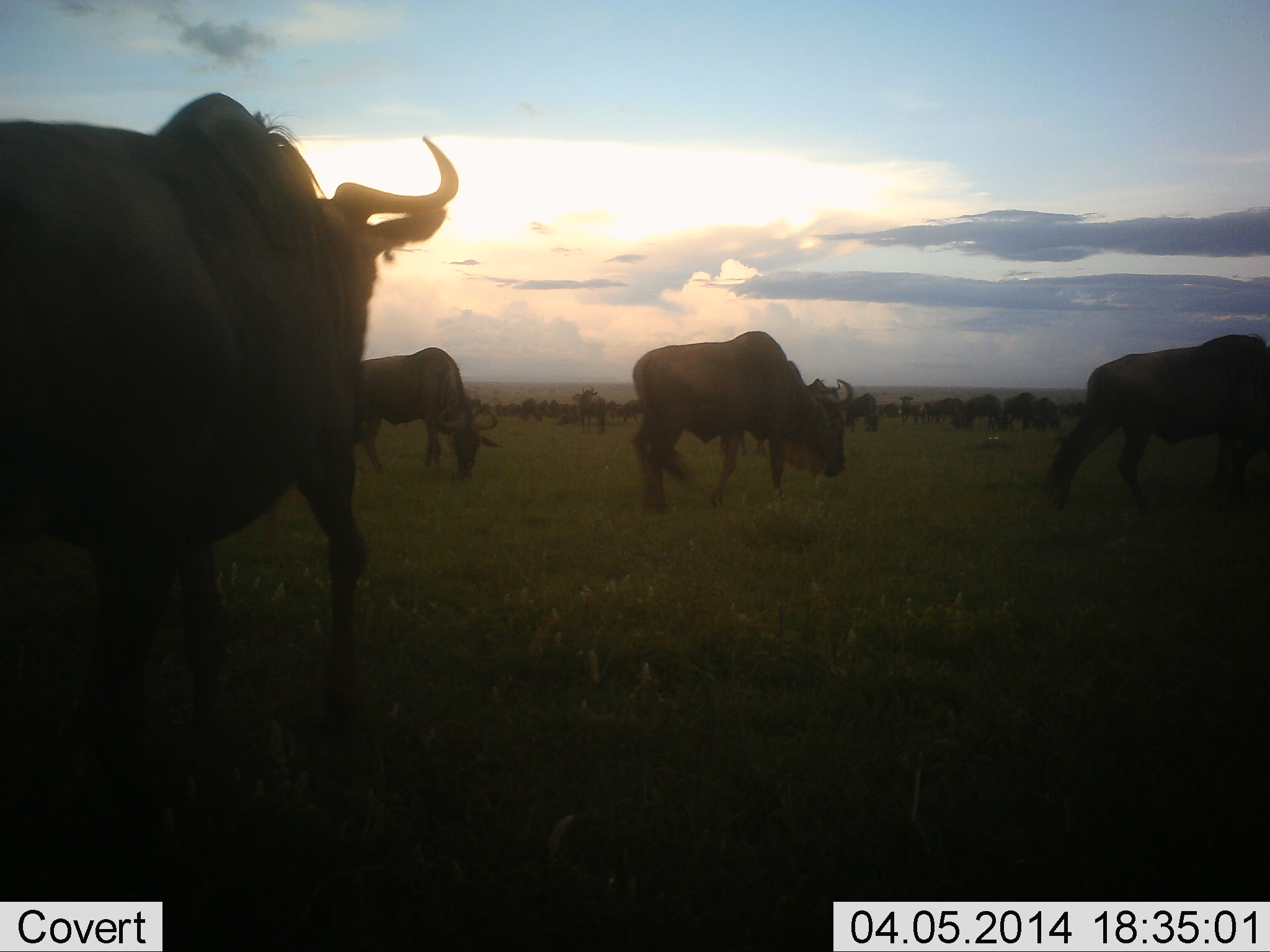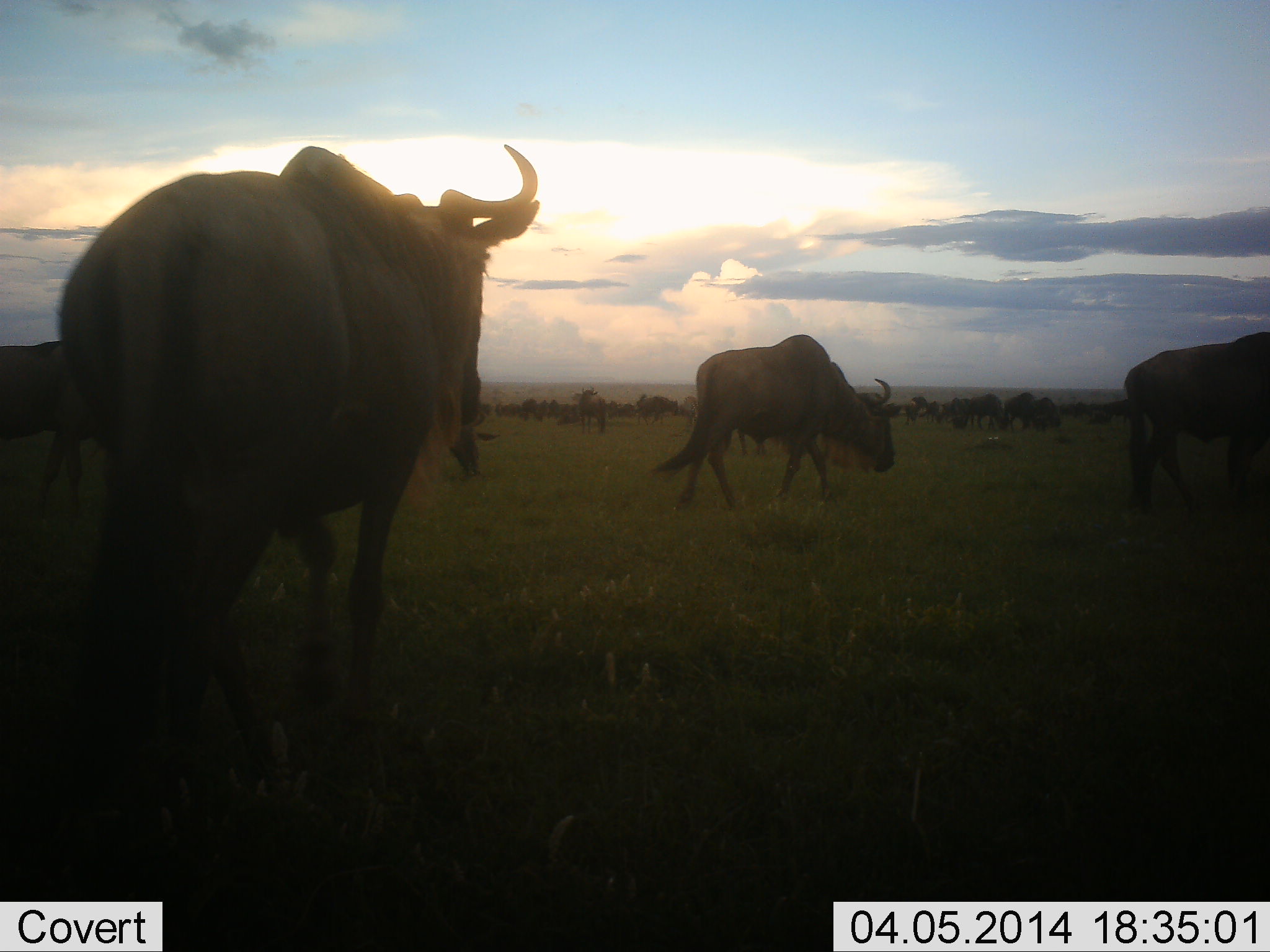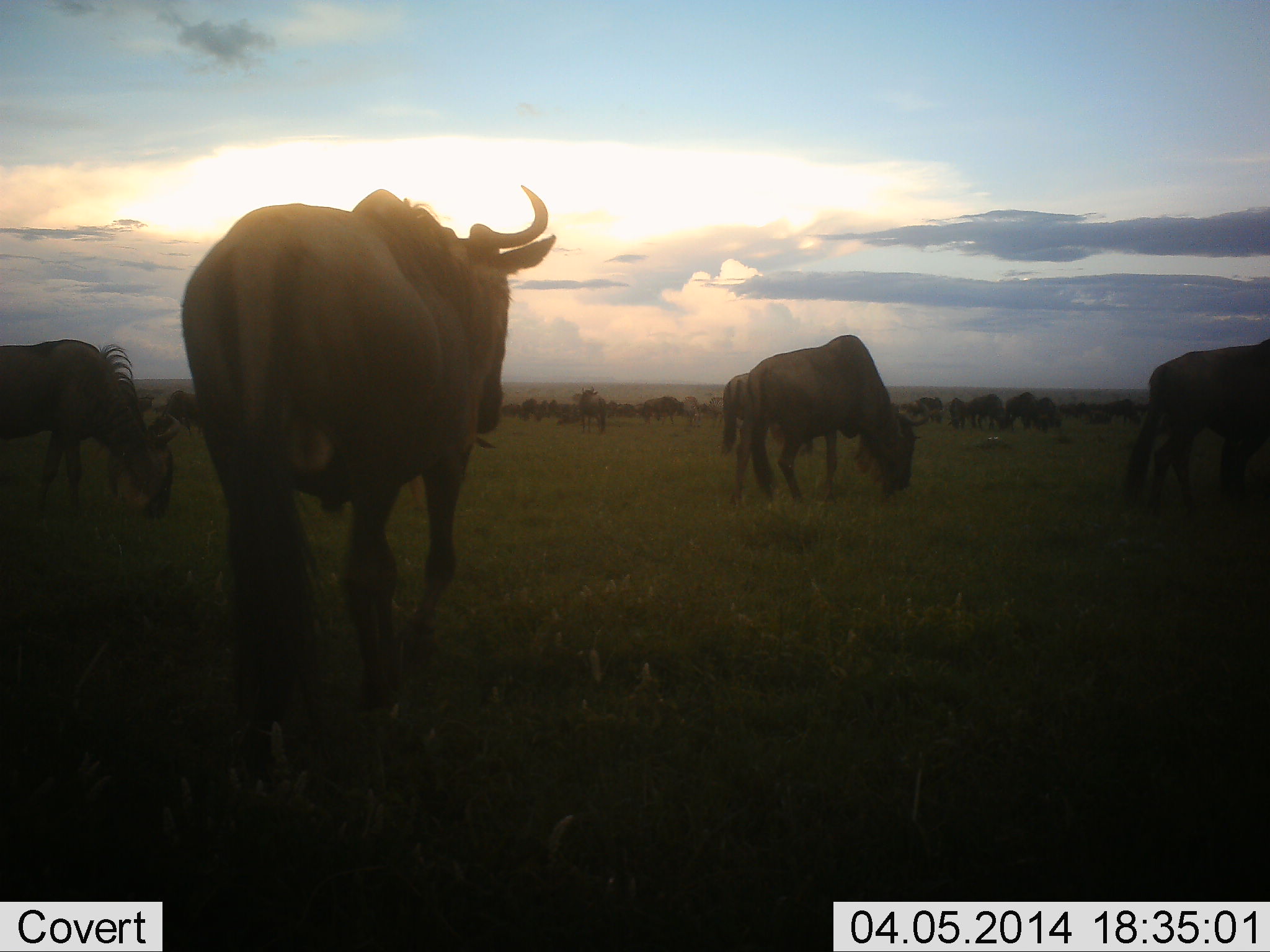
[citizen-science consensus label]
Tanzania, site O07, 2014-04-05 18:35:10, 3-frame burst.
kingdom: Animalia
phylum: Chordata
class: Mammalia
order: Artiodactyla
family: Bovidae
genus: Connochaetes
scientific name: Connochaetes taurinus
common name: blue wildebeest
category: wildebeest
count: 51+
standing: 40%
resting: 10%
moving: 90%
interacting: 0%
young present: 0%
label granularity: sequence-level